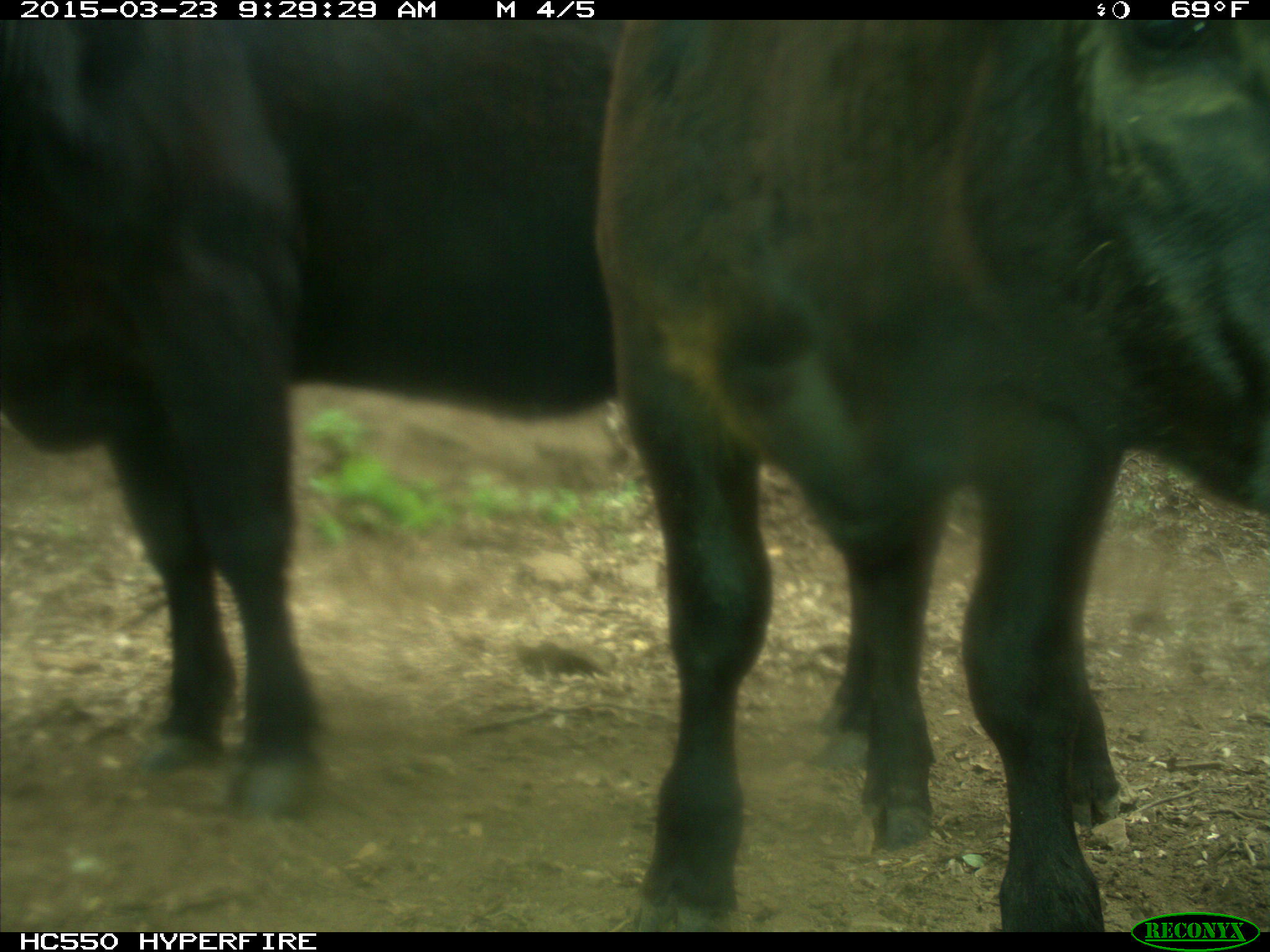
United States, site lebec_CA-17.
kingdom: Animalia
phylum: Chordata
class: Mammalia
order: Artiodactyla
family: Bovidae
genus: Bos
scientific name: Bos taurus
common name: domestic cow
Bos taurus (domestic cow).